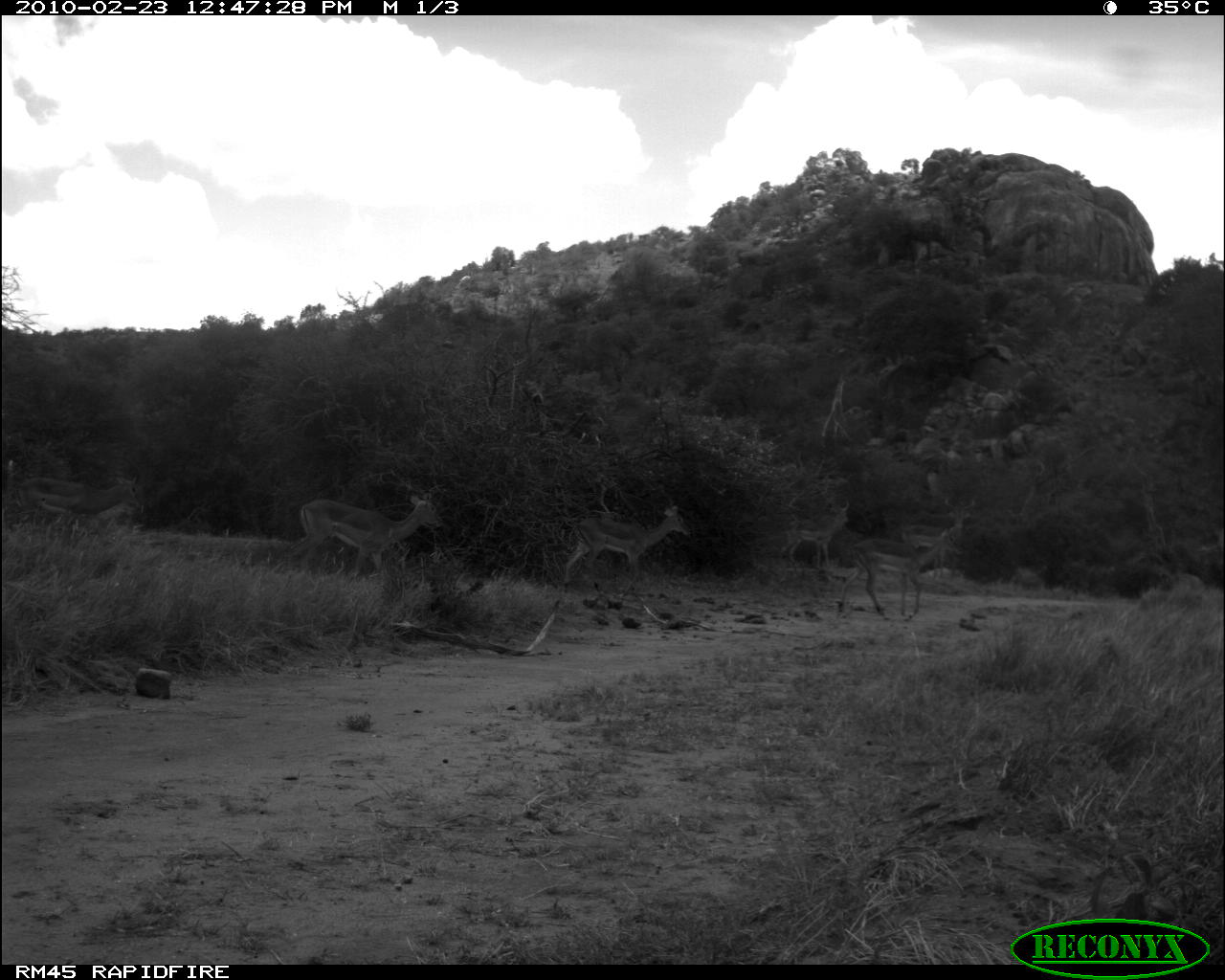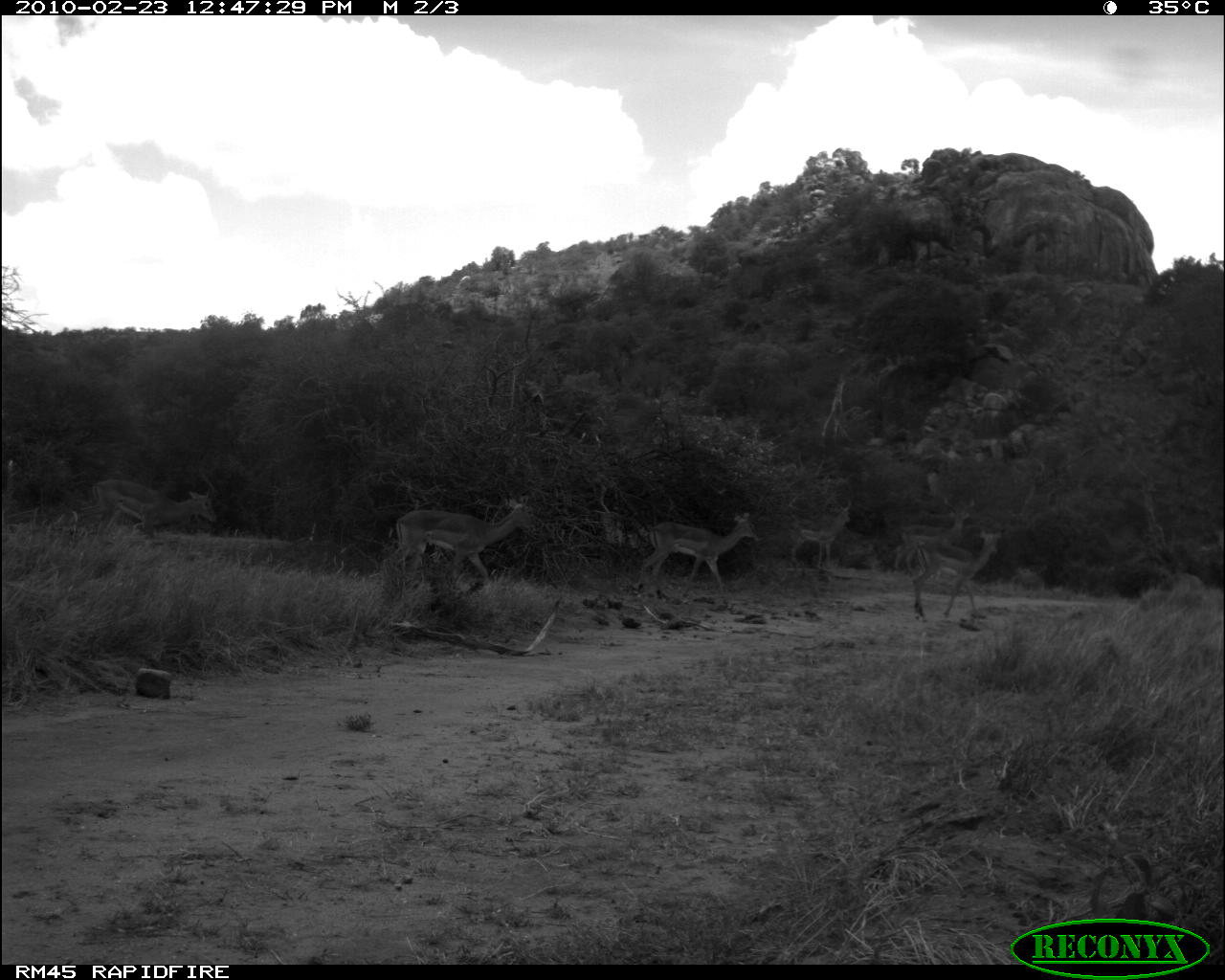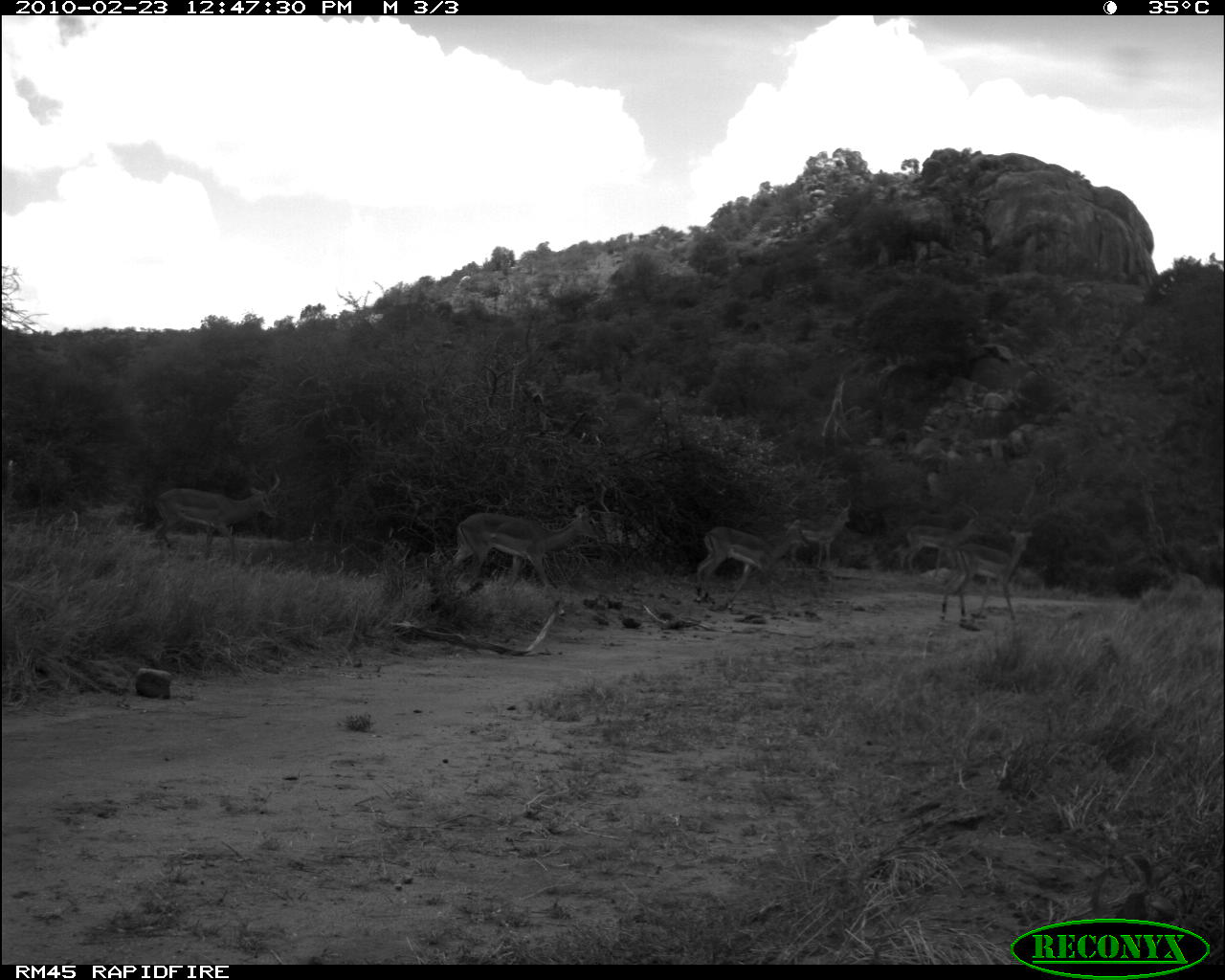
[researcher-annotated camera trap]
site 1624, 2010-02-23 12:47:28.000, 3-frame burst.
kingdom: Animalia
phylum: Chordata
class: Mammalia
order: Artiodactyla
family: Bovidae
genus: Aepyceros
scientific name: Aepyceros melampus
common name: impala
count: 5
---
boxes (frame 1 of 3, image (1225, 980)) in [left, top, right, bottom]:
aepyceros melampus: [286, 491, 445, 585]; [836, 520, 961, 621]; [562, 499, 694, 592]; [11, 471, 145, 541]; [776, 500, 851, 572]; [898, 519, 965, 582]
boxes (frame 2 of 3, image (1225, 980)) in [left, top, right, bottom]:
aepyceros melampus: [385, 497, 539, 578]; [71, 479, 218, 538]; [639, 511, 755, 585]; [913, 531, 1001, 618]; [892, 497, 973, 575]; [785, 500, 855, 572]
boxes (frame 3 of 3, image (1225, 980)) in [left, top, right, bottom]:
aepyceros melampus: [440, 504, 609, 593]; [154, 472, 282, 568]; [694, 519, 814, 606]; [939, 527, 1037, 623]; [897, 506, 995, 574]; [783, 498, 855, 570]